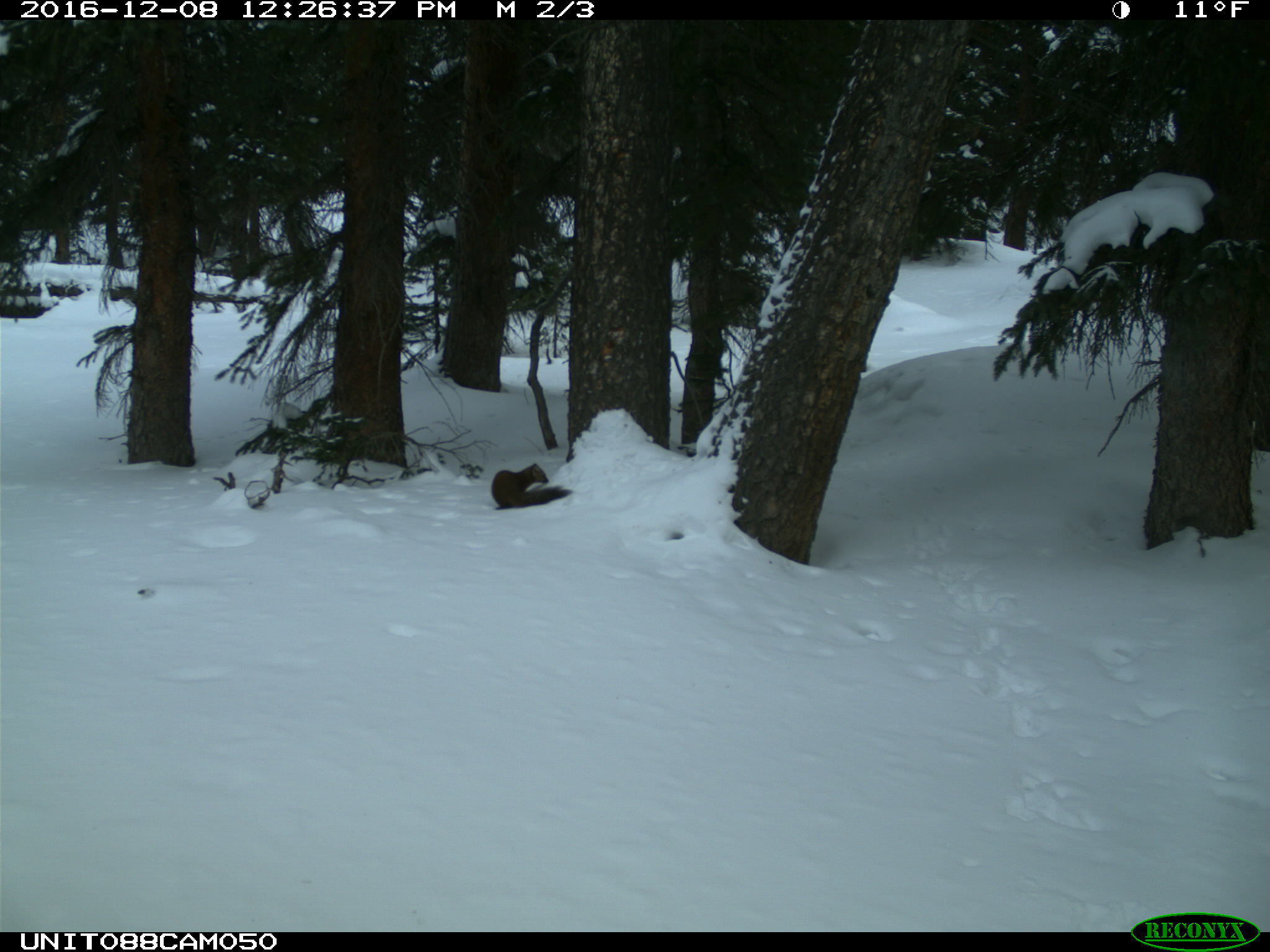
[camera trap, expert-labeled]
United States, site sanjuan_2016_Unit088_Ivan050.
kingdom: Animalia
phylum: Chordata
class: Mammalia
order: Carnivora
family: Mustelidae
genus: Martes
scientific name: Martes americana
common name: american marten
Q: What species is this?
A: Martes americana (american marten).